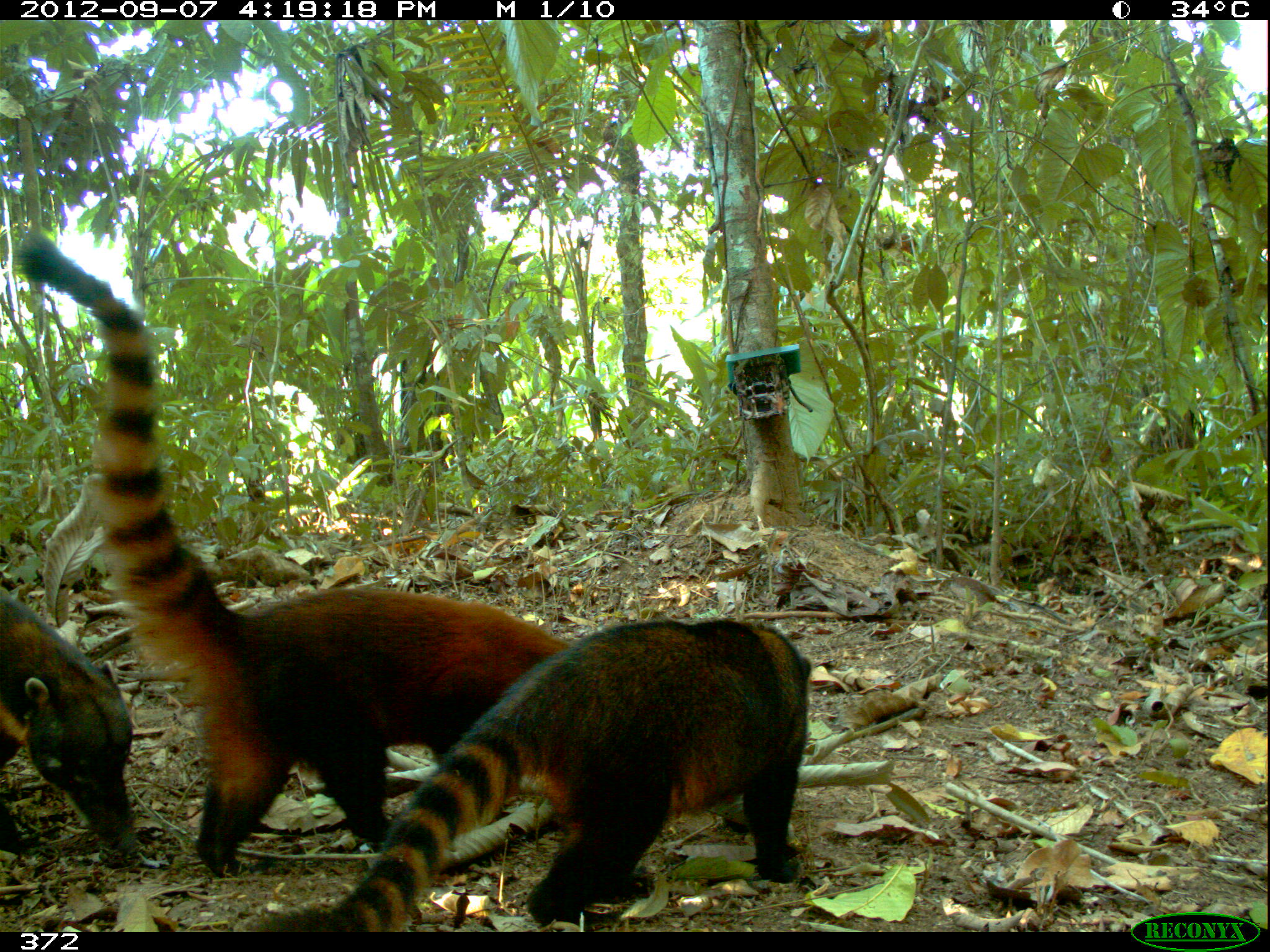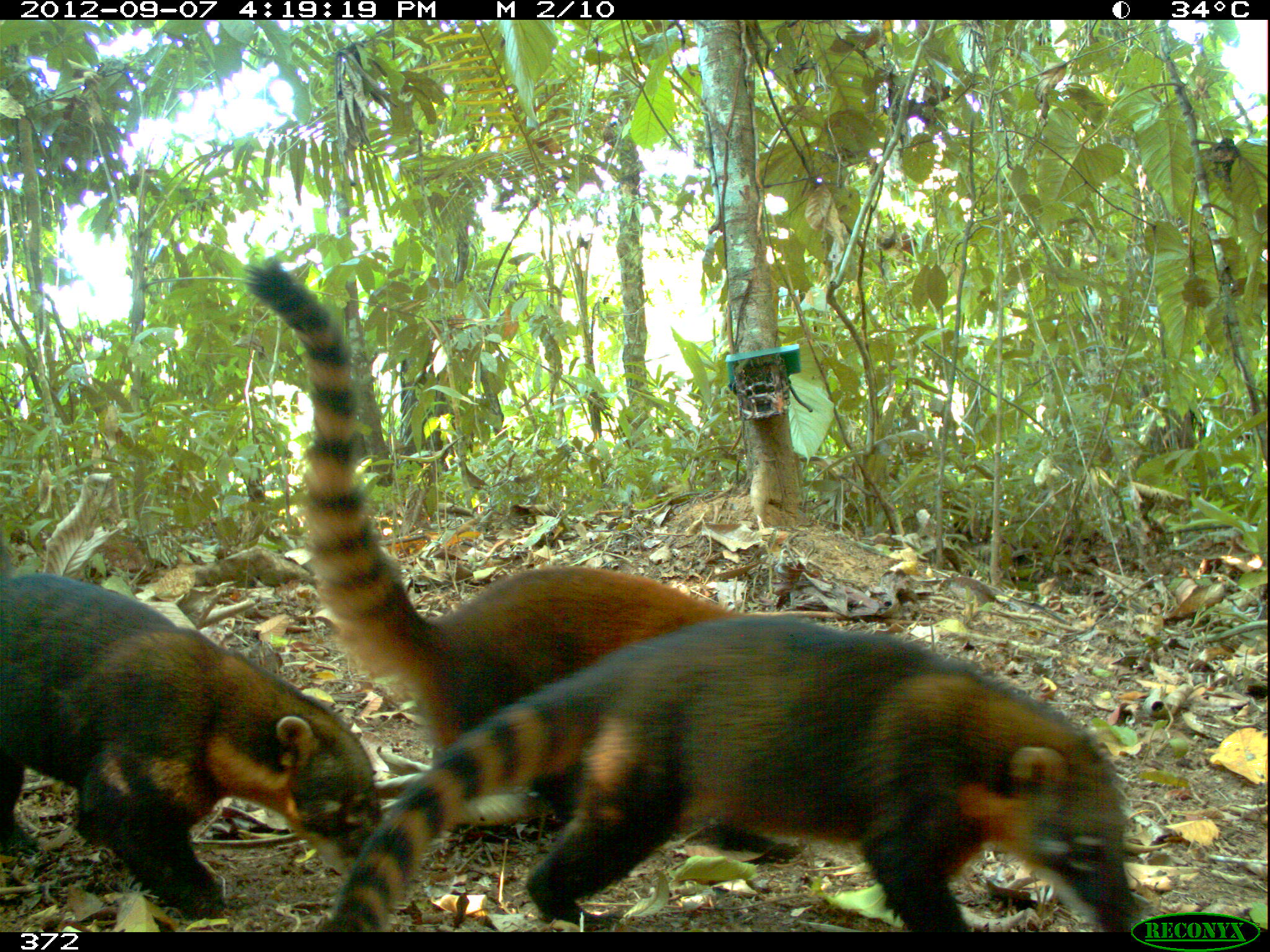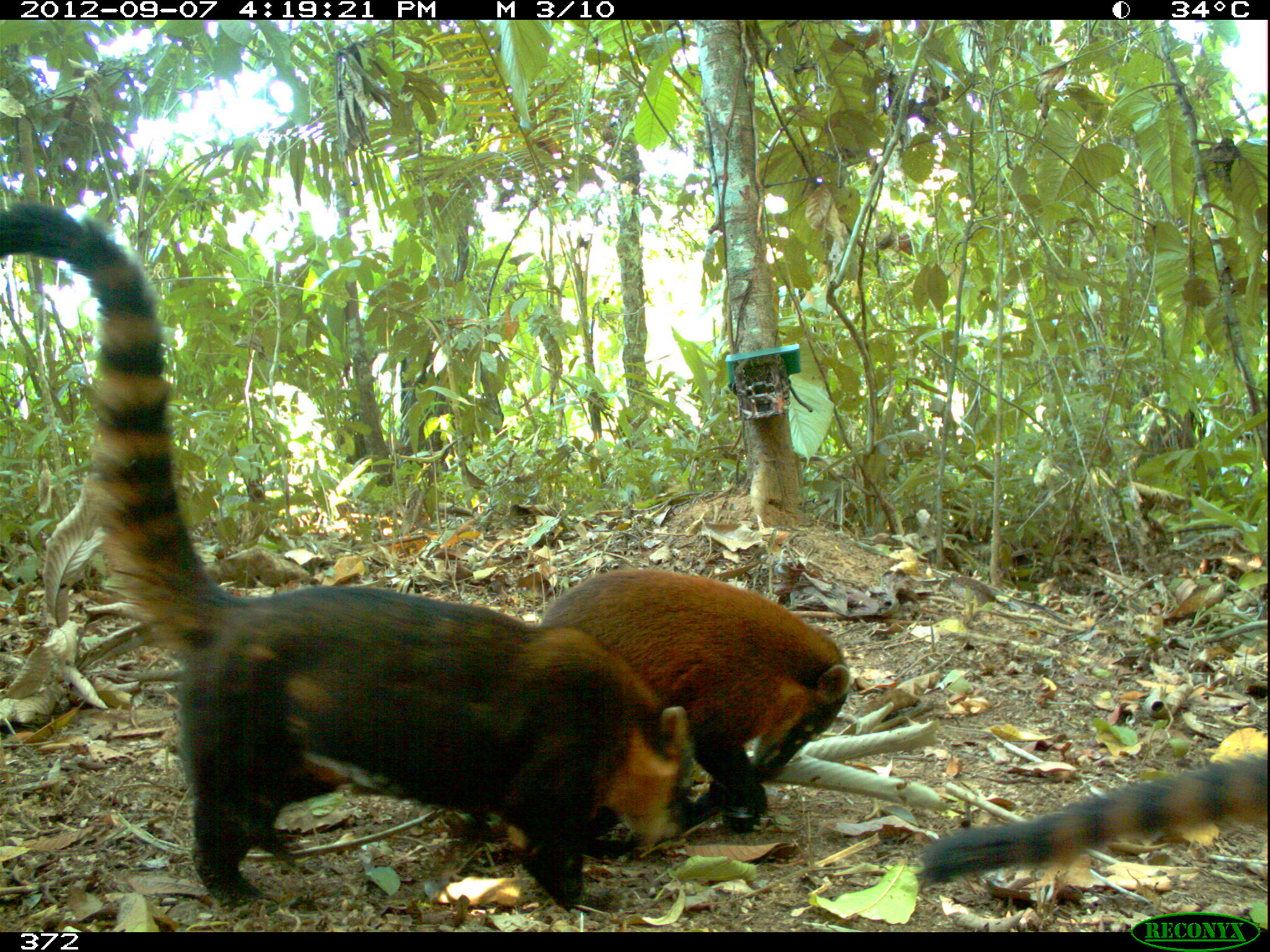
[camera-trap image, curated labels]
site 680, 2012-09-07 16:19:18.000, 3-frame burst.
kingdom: Animalia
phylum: Chordata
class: Mammalia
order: Carnivora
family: Procyonidae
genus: Nasua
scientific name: Nasua nasua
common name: south american coati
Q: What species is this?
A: Nasua nasua (south american coati).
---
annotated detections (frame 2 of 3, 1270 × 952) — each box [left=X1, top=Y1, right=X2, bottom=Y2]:
nasua nasua: [left=241, top=255, right=806, bottom=856]; [left=315, top=611, right=1145, bottom=934]; [left=0, top=570, right=392, bottom=920]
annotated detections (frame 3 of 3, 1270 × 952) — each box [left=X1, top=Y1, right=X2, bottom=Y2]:
nasua nasua: [left=0, top=196, right=714, bottom=917]; [left=531, top=566, right=855, bottom=831]; [left=913, top=746, right=1269, bottom=890]